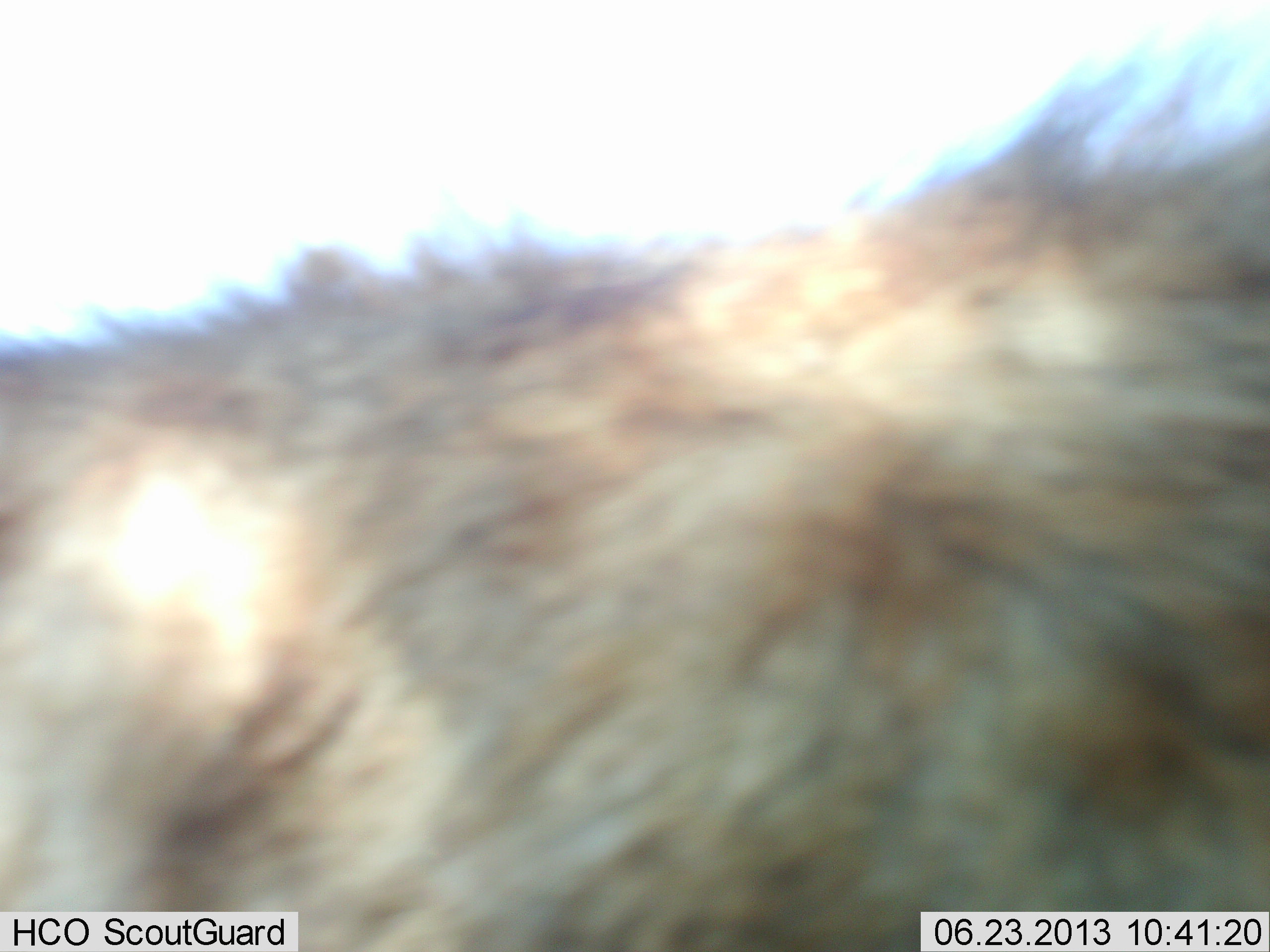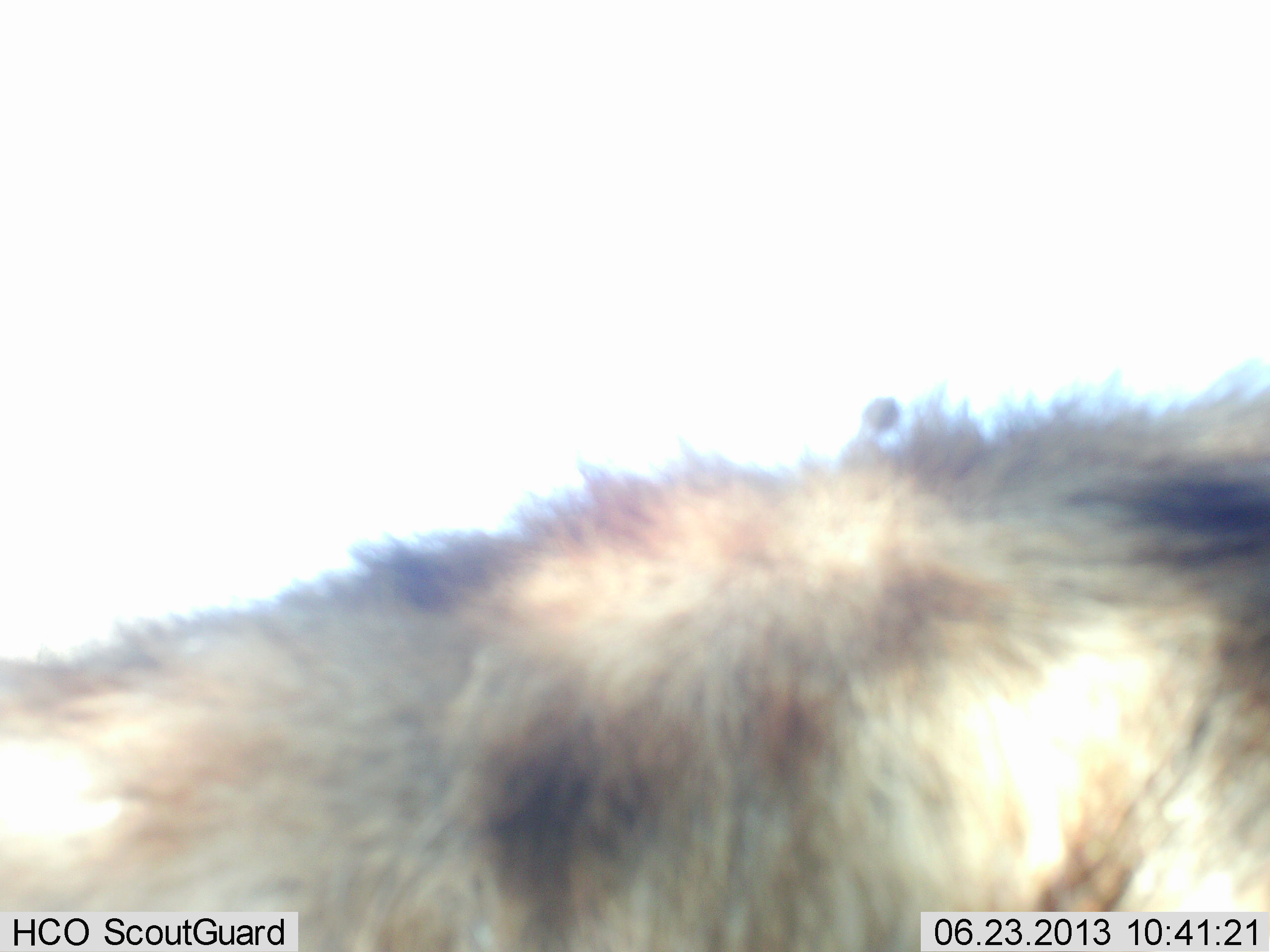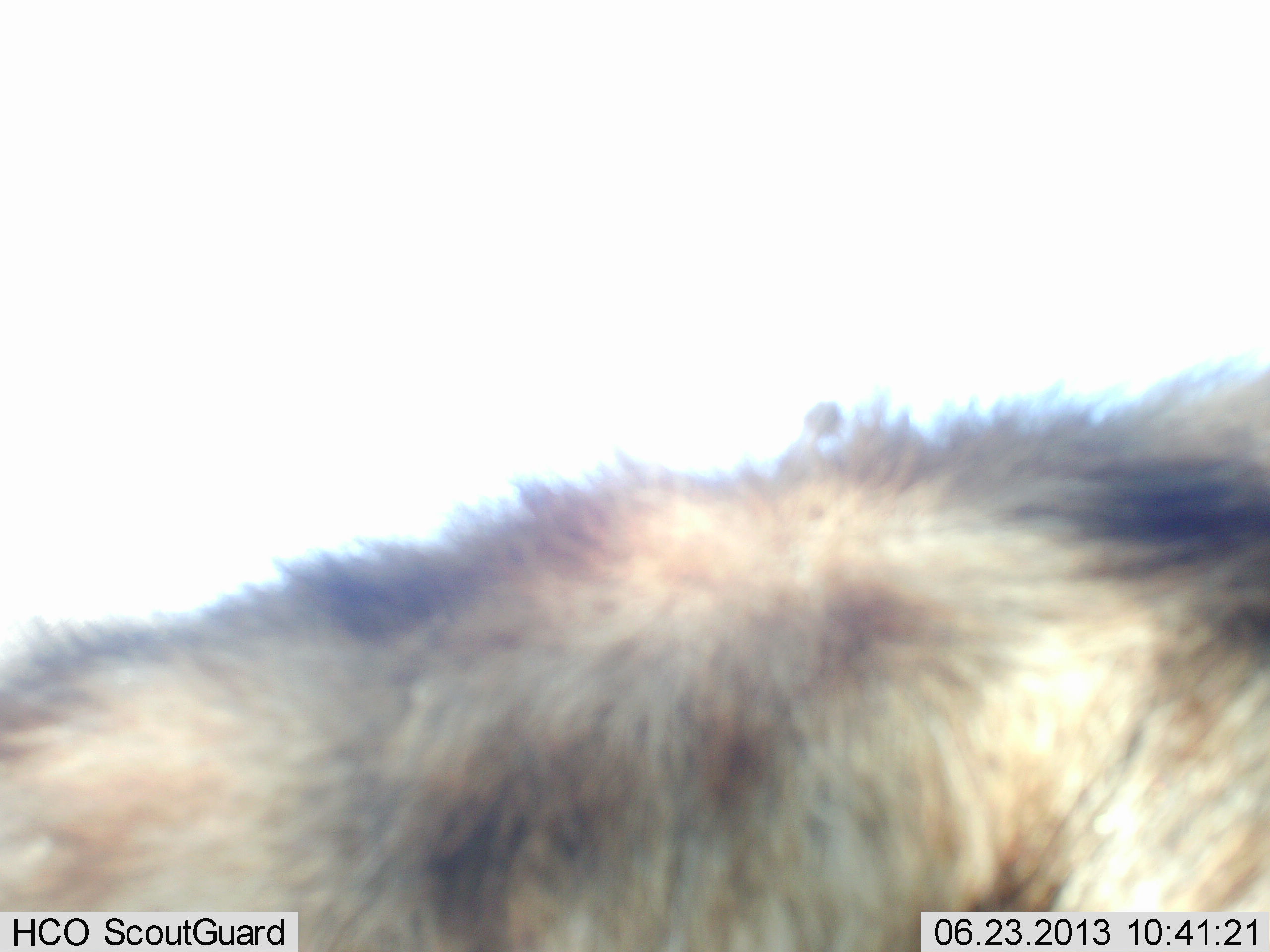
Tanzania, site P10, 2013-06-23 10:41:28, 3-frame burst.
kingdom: Animalia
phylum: Chordata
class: Mammalia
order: Carnivora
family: Hyaenidae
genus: Crocuta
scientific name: Crocuta crocuta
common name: spotted hyena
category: hyenaspotted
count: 1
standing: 70%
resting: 0%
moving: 30%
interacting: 0%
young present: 0%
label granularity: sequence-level